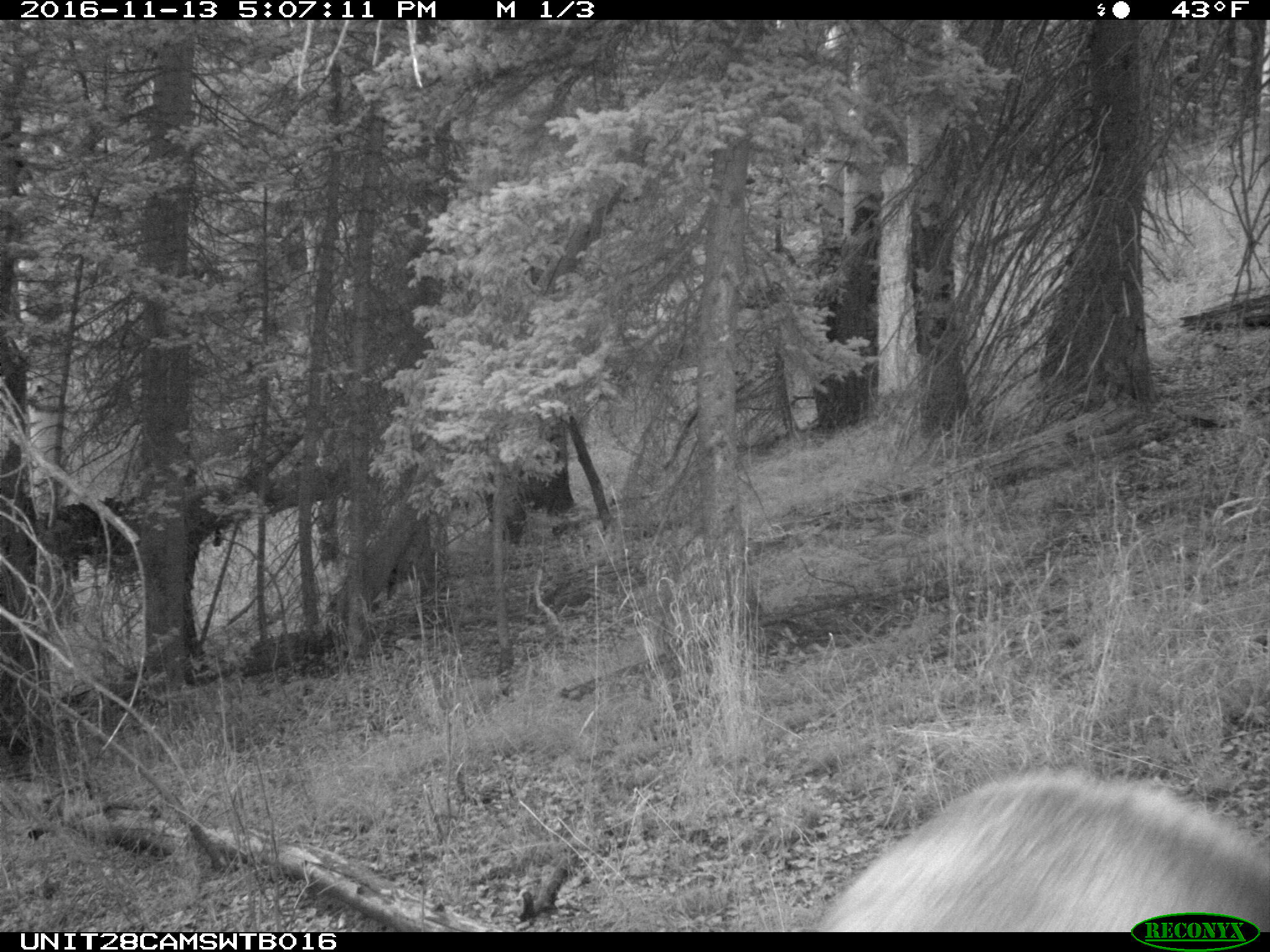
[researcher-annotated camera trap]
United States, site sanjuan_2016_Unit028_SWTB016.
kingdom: Animalia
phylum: Chordata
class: Mammalia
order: Artiodactyla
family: Cervidae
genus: Cervus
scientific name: Cervus elaphus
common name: red deer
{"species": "Cervus elaphus (red deer)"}